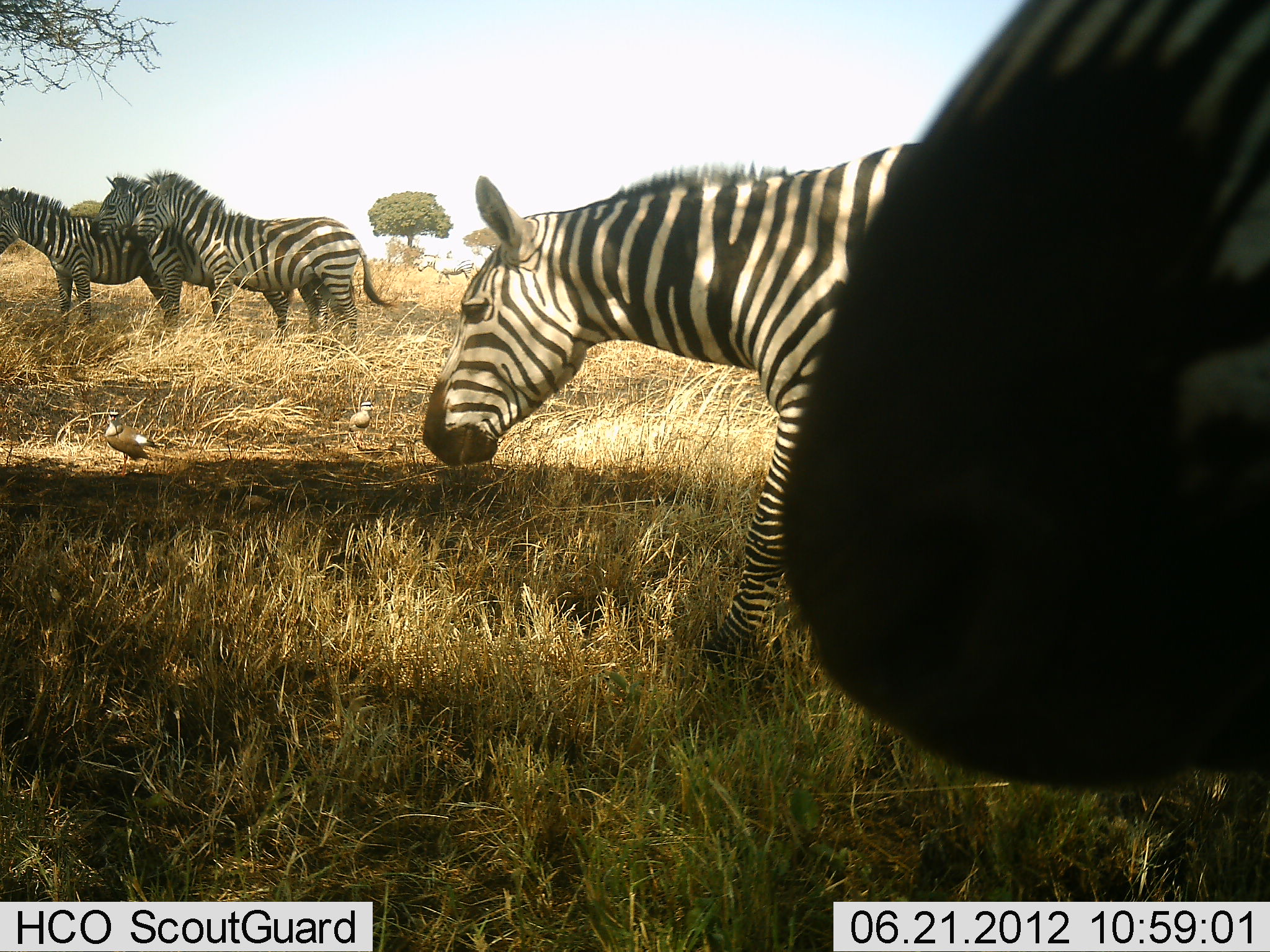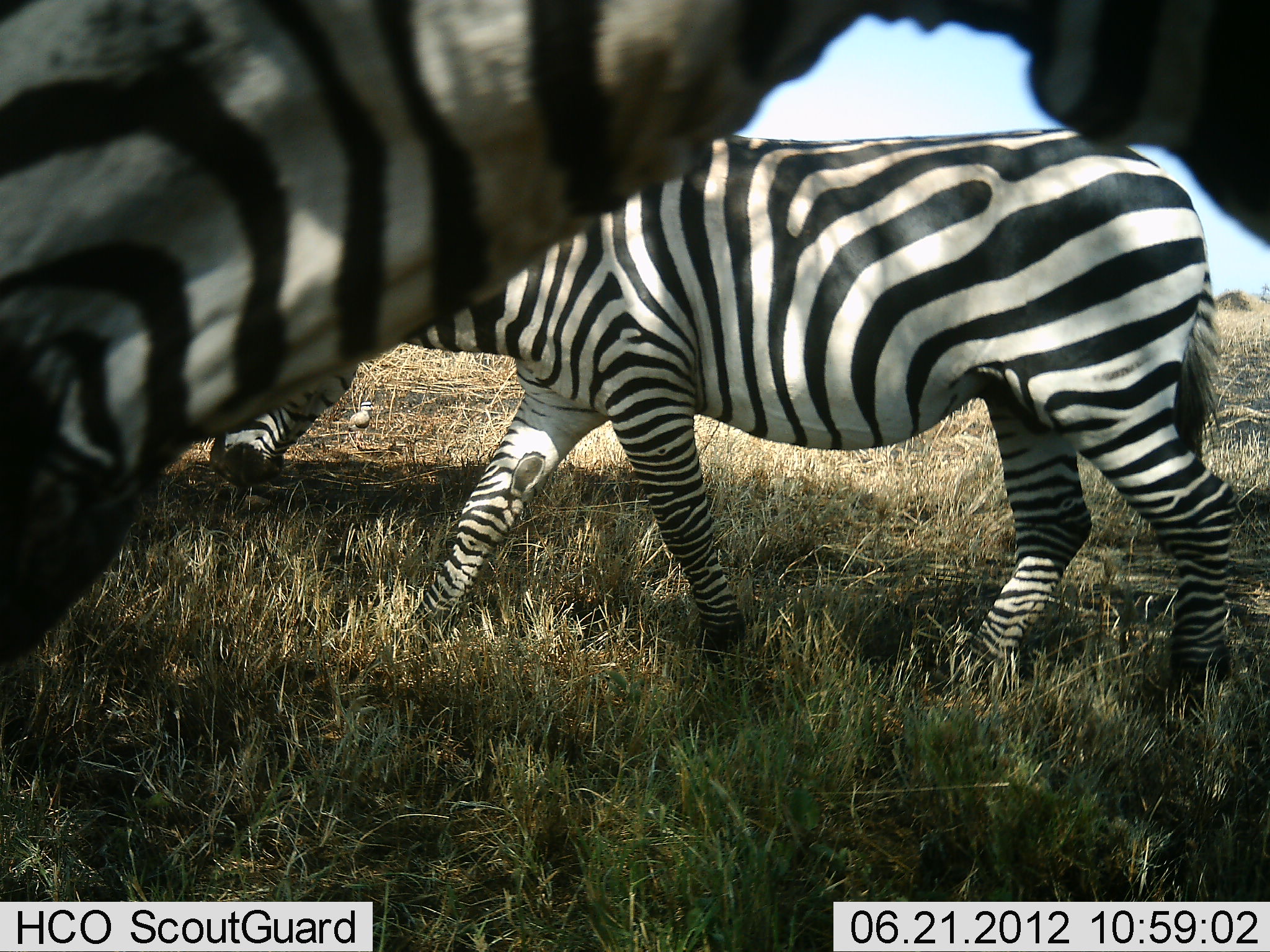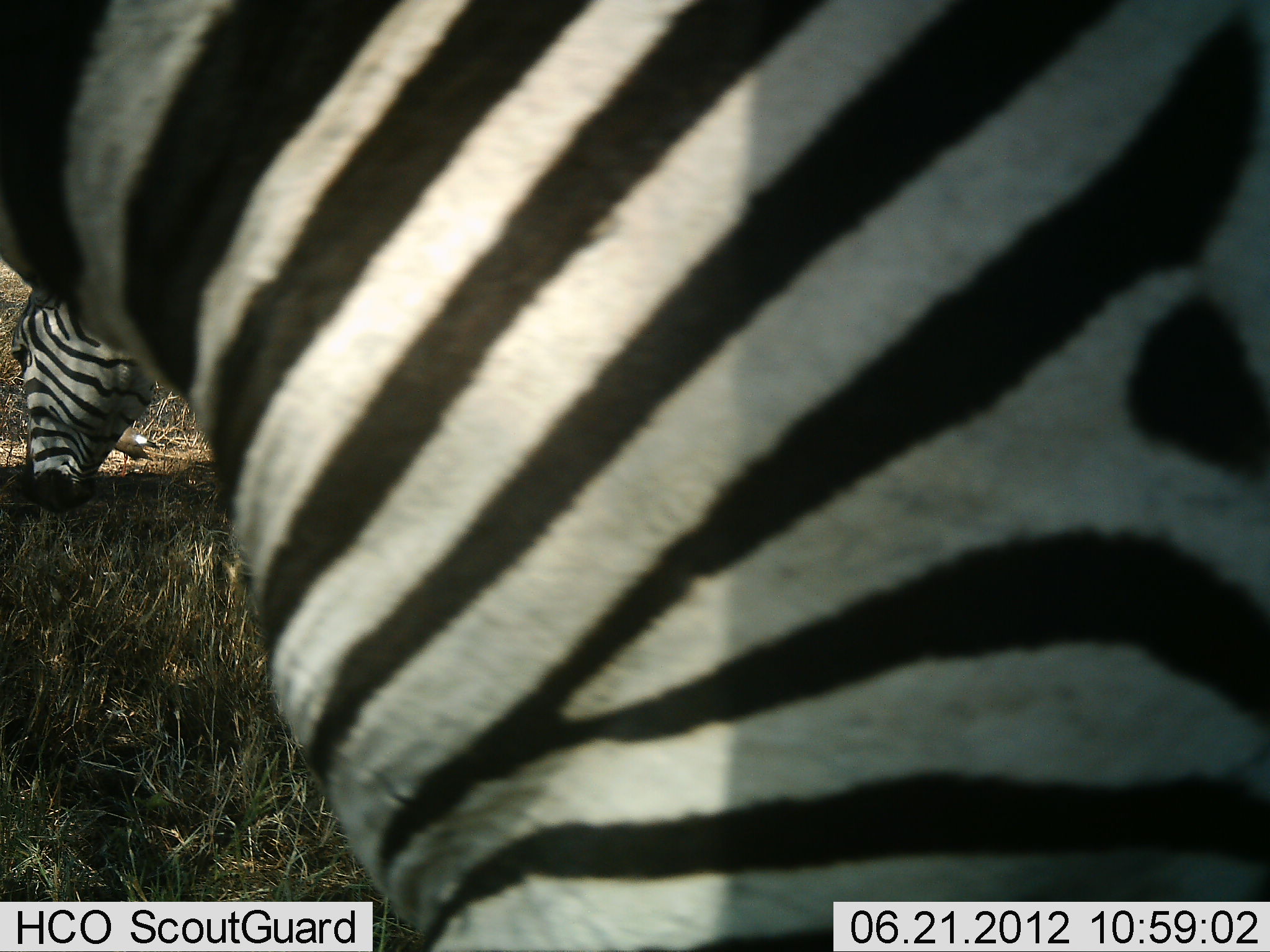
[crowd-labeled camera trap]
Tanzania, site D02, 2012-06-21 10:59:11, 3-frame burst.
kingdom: Animalia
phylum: Chordata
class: Mammalia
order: Perissodactyla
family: Equidae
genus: Equus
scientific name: Equus quagga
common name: plains zebra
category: zebra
Zebra (plains zebra) (Equus quagga), count 5. Behavior (volunteer vote fractions): standing 54%, resting 0%, moving 100%, interacting 0%. Young present (vote fraction): 8%. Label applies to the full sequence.